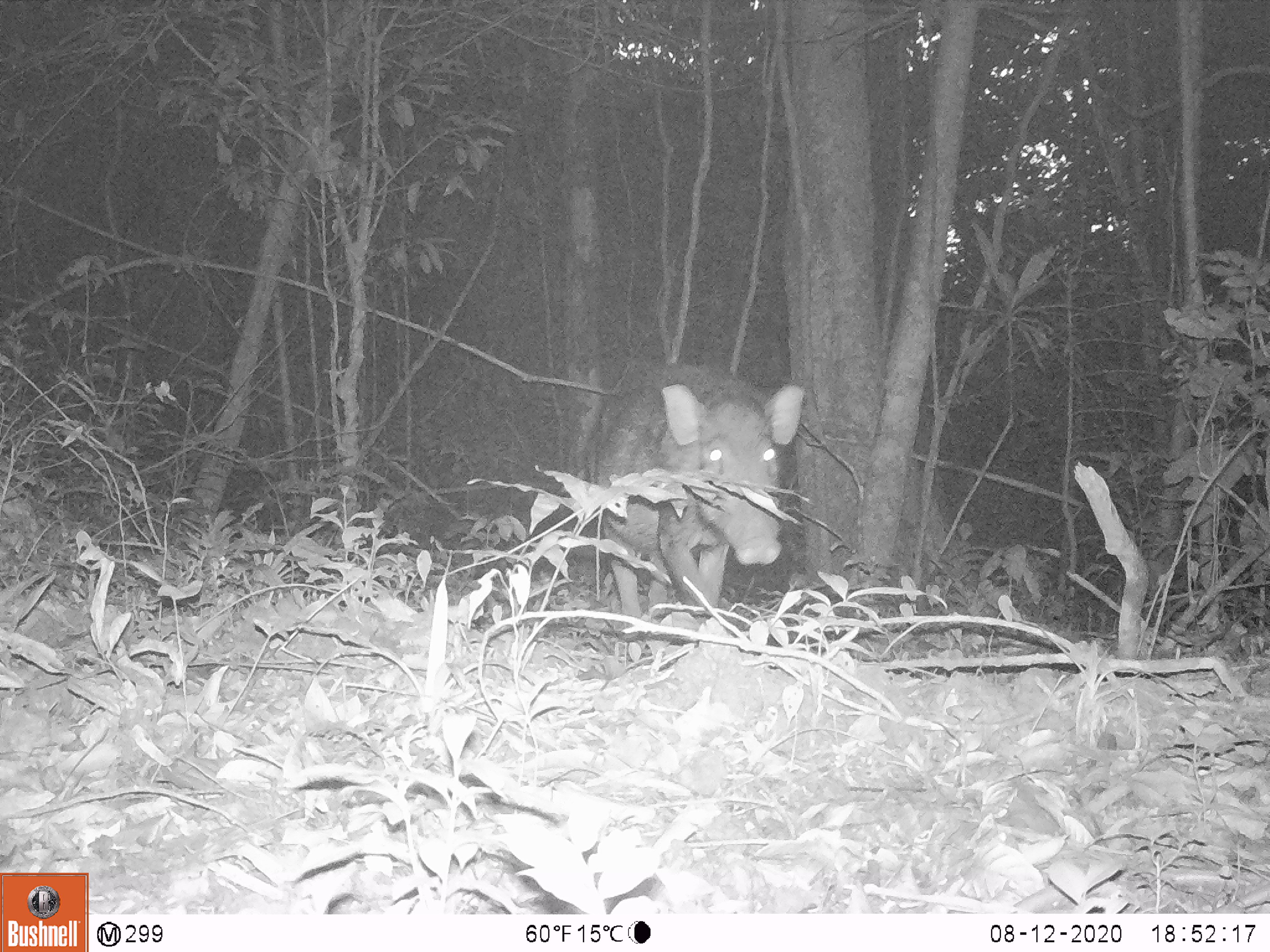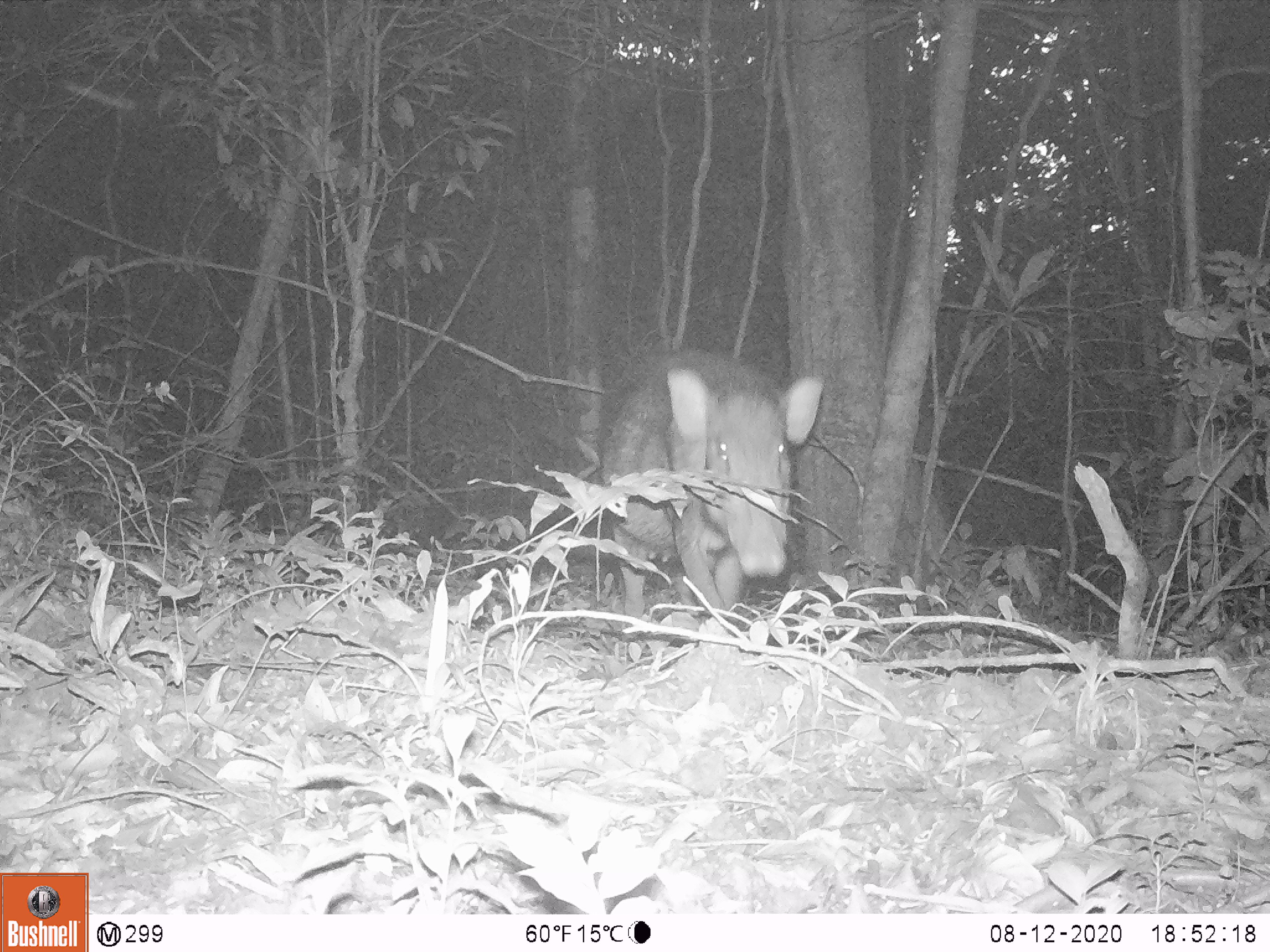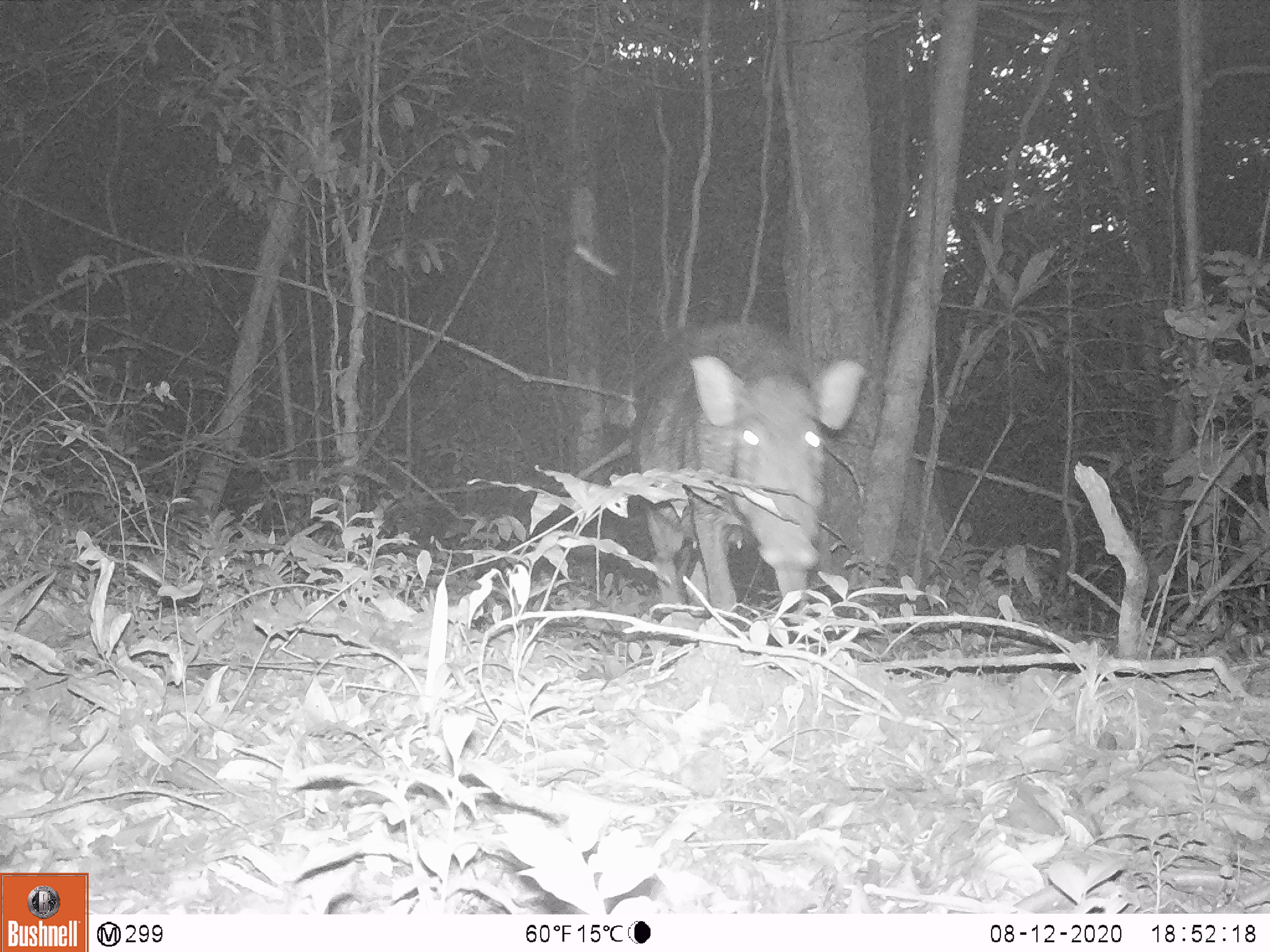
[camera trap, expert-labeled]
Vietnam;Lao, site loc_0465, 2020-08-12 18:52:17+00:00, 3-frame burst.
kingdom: Animalia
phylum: Chordata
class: Mammalia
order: Artiodactyla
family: Suidae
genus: Sus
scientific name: Sus scrofa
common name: eurasian wild pig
Eurasian wild pig (Sus scrofa). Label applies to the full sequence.